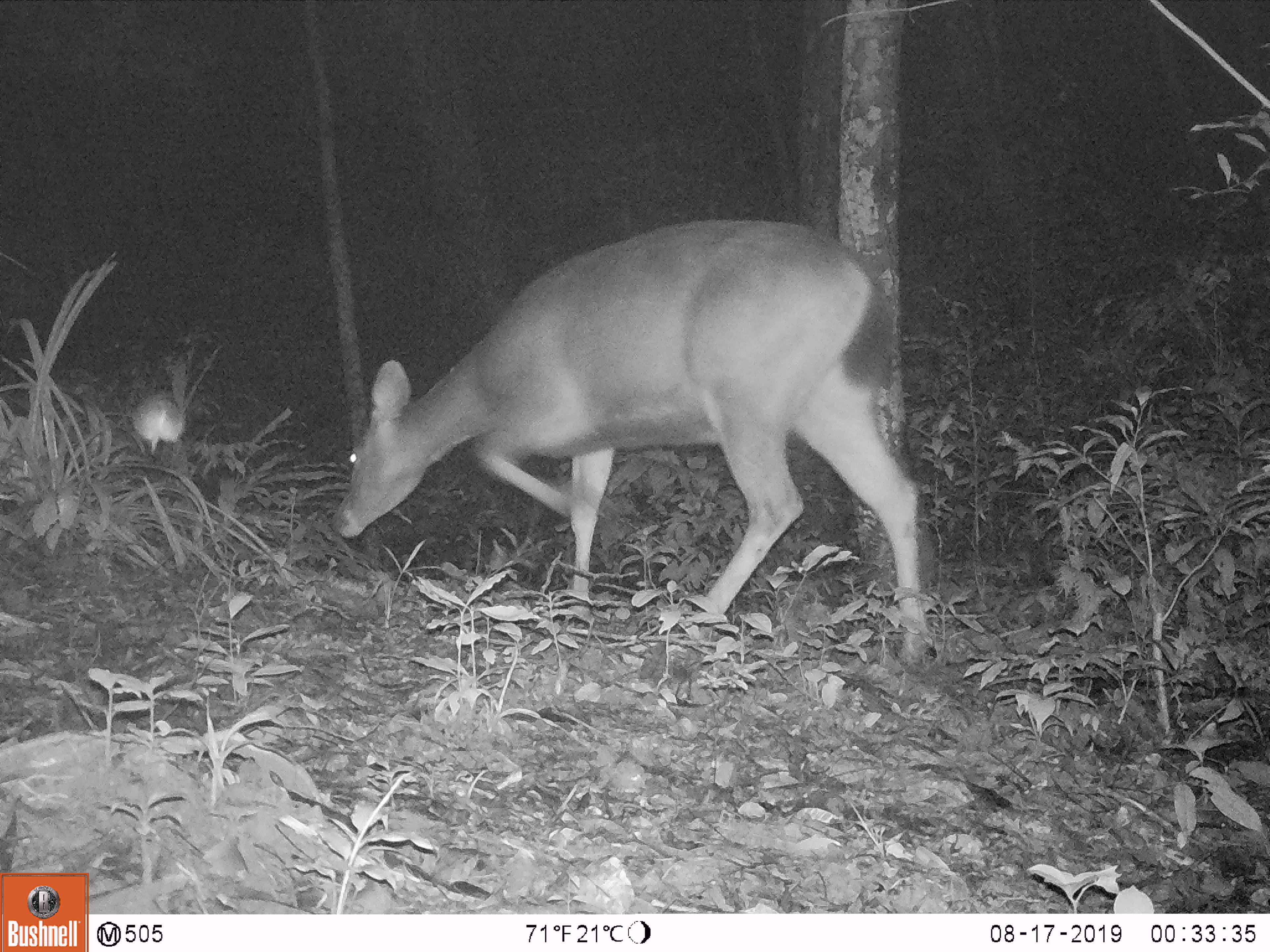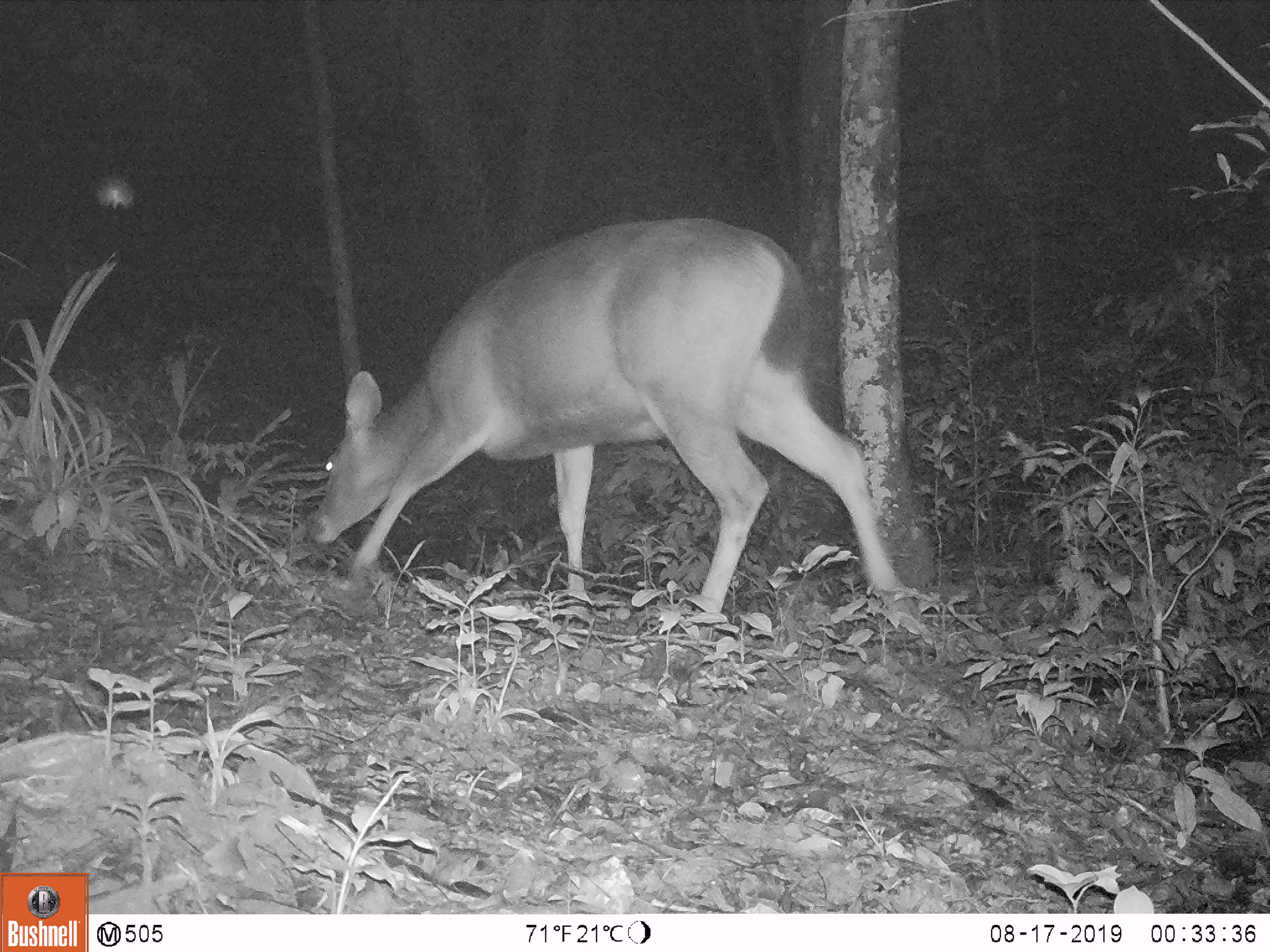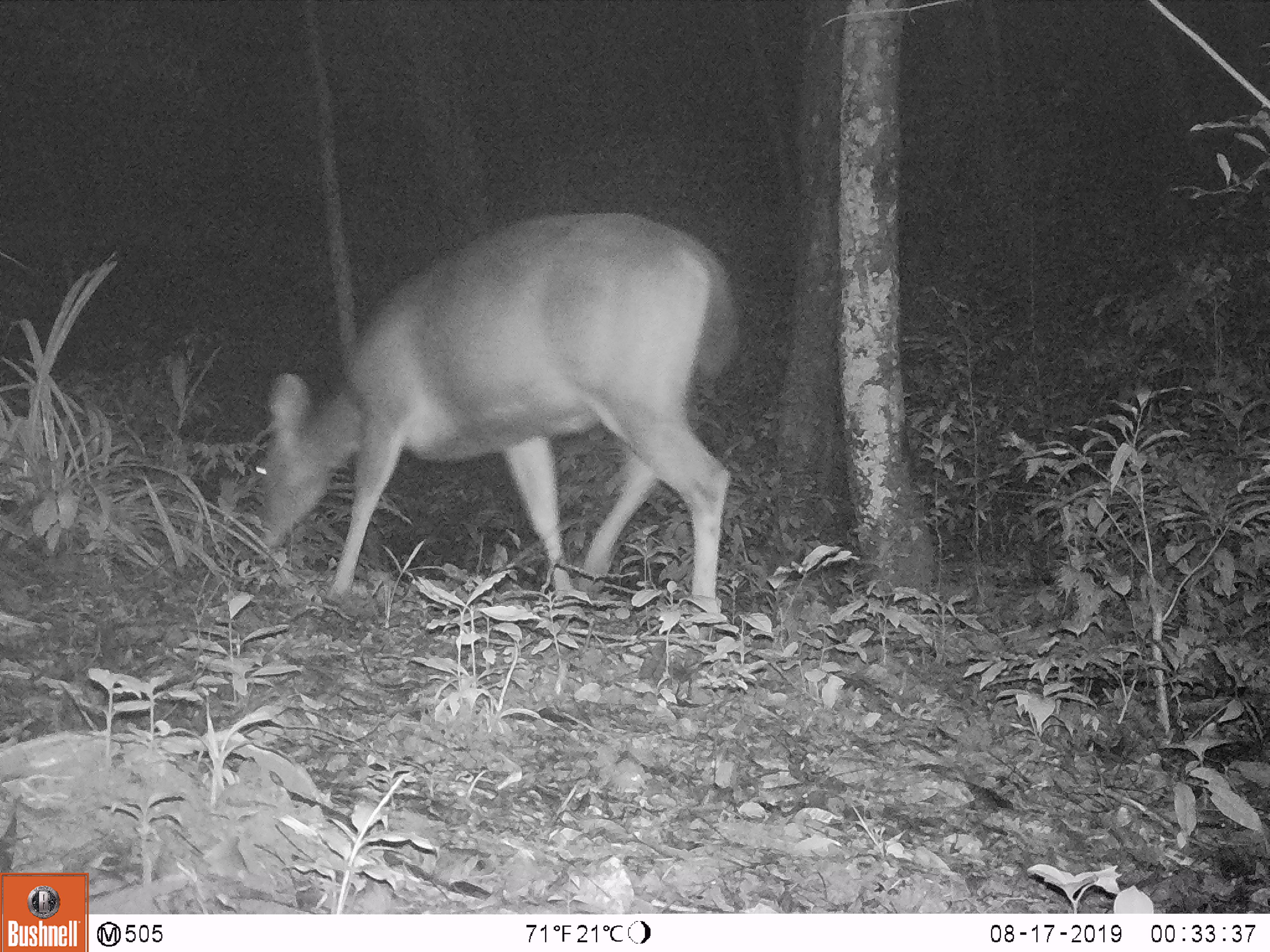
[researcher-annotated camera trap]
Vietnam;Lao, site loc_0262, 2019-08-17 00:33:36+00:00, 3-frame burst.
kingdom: Animalia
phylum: Chordata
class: Mammalia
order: Artiodactyla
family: Cervidae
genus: Rusa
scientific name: Rusa unicolor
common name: sambar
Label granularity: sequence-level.